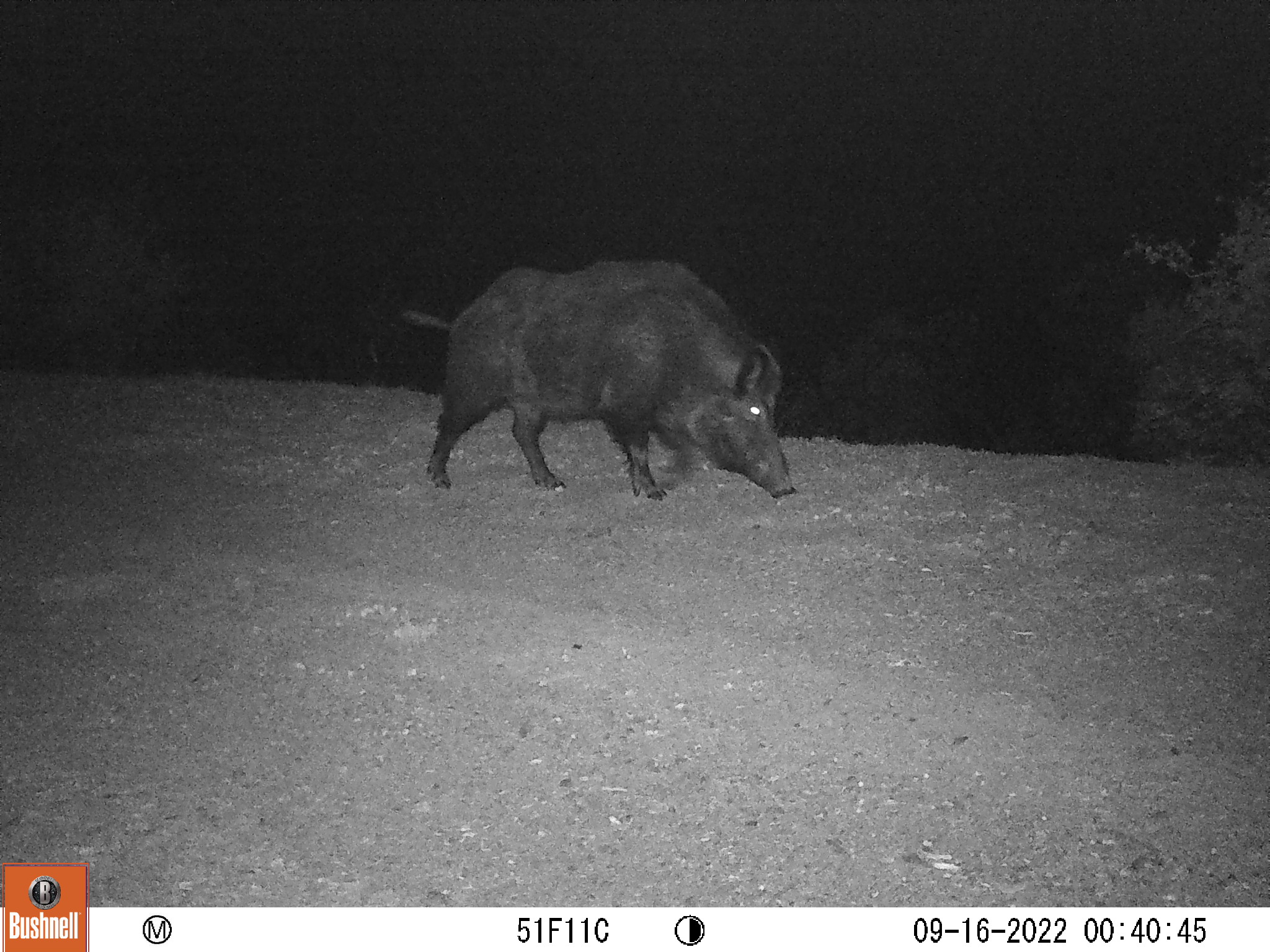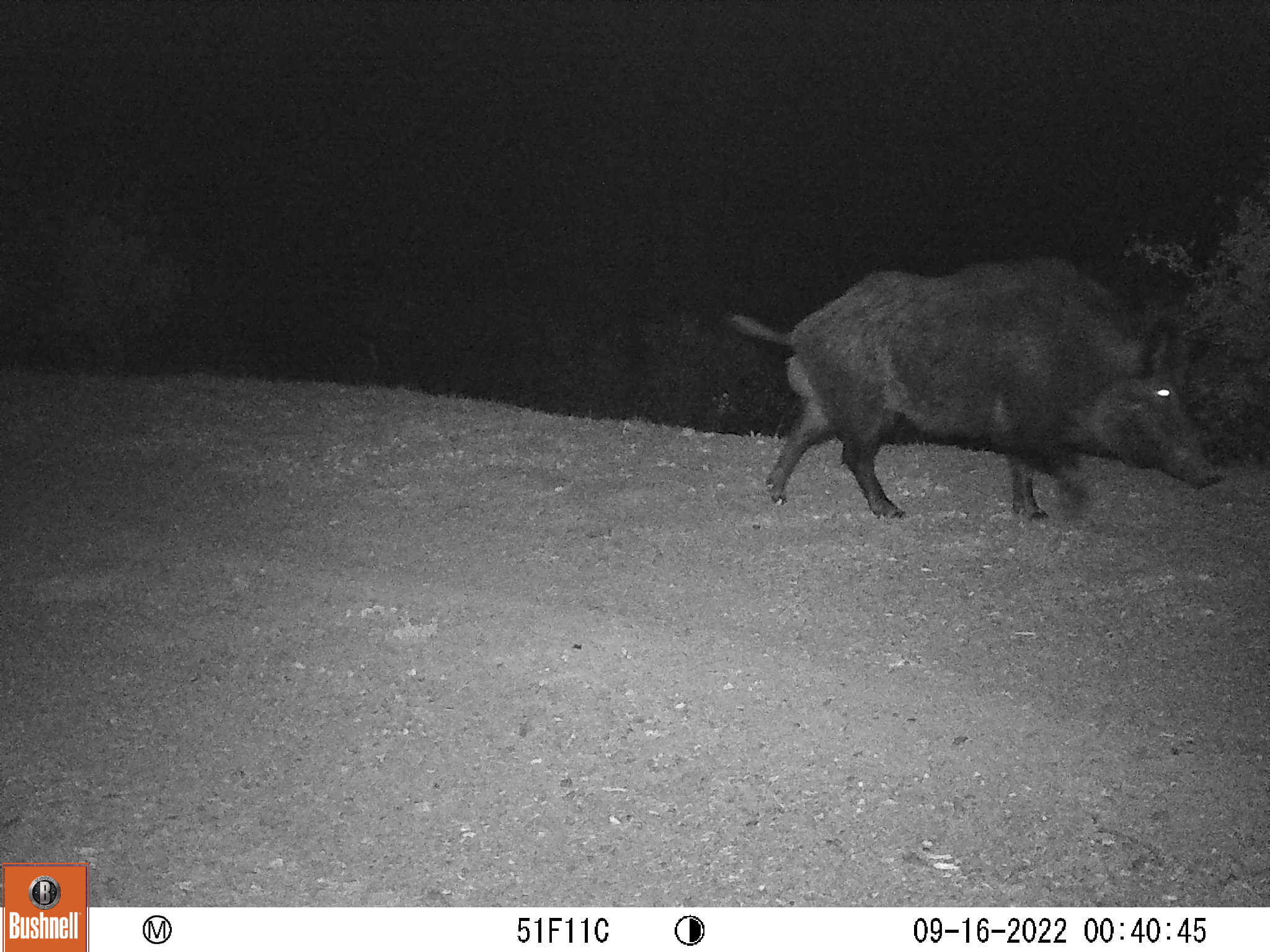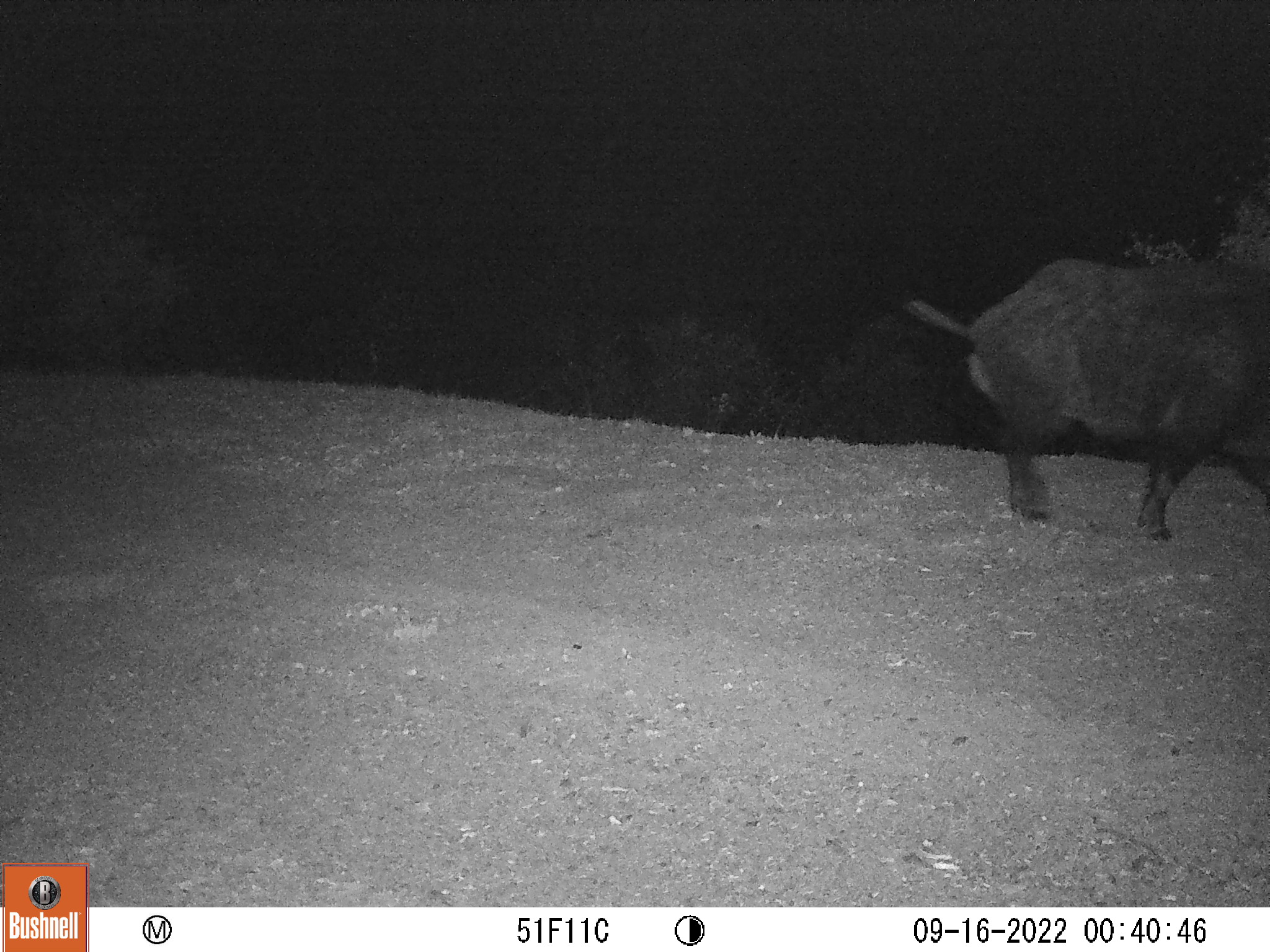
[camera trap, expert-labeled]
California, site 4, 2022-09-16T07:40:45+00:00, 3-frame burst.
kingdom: Animalia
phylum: Chordata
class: Mammalia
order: Artiodactyla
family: Suidae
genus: Sus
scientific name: Sus scrofa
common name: wild boar